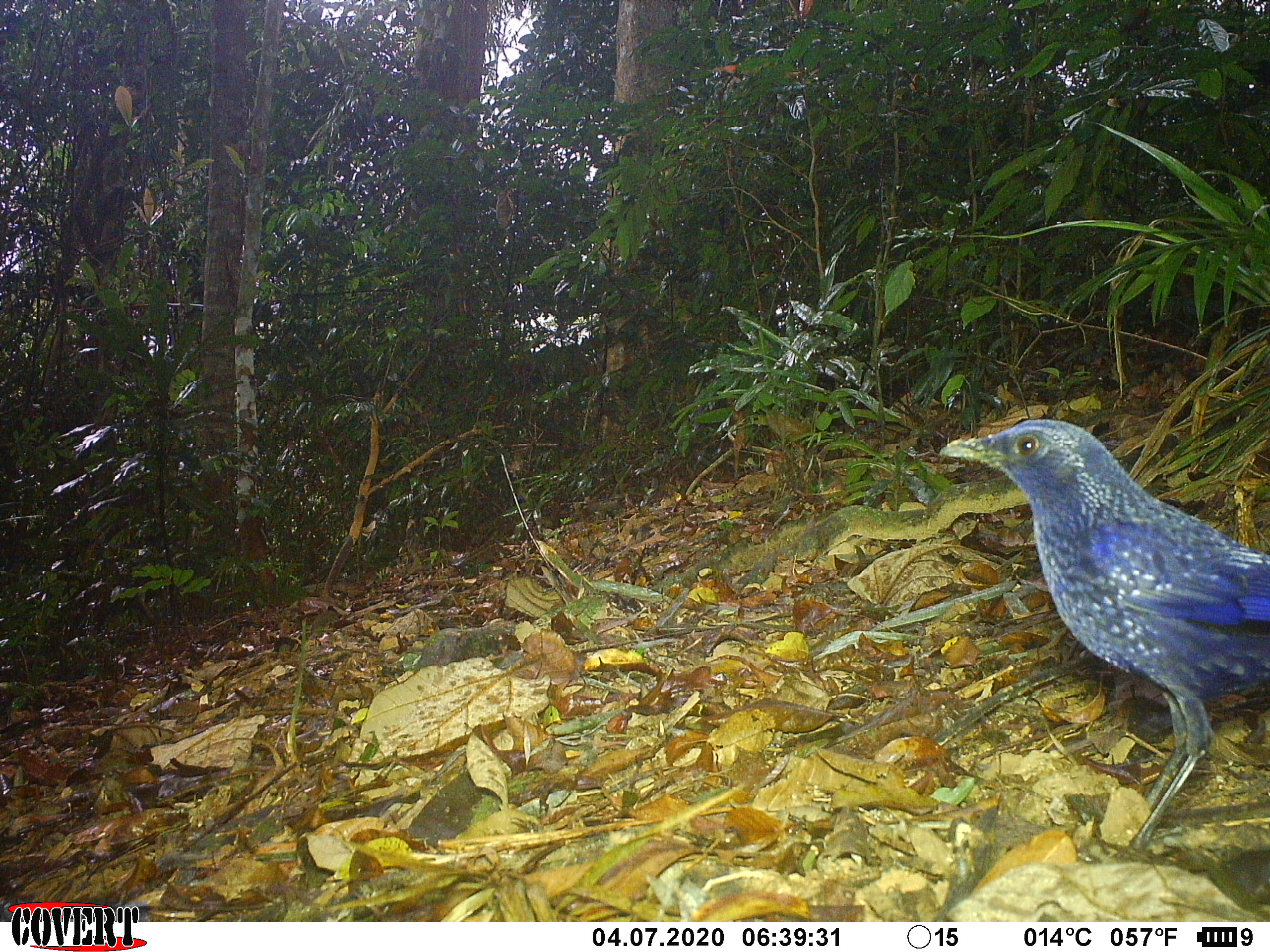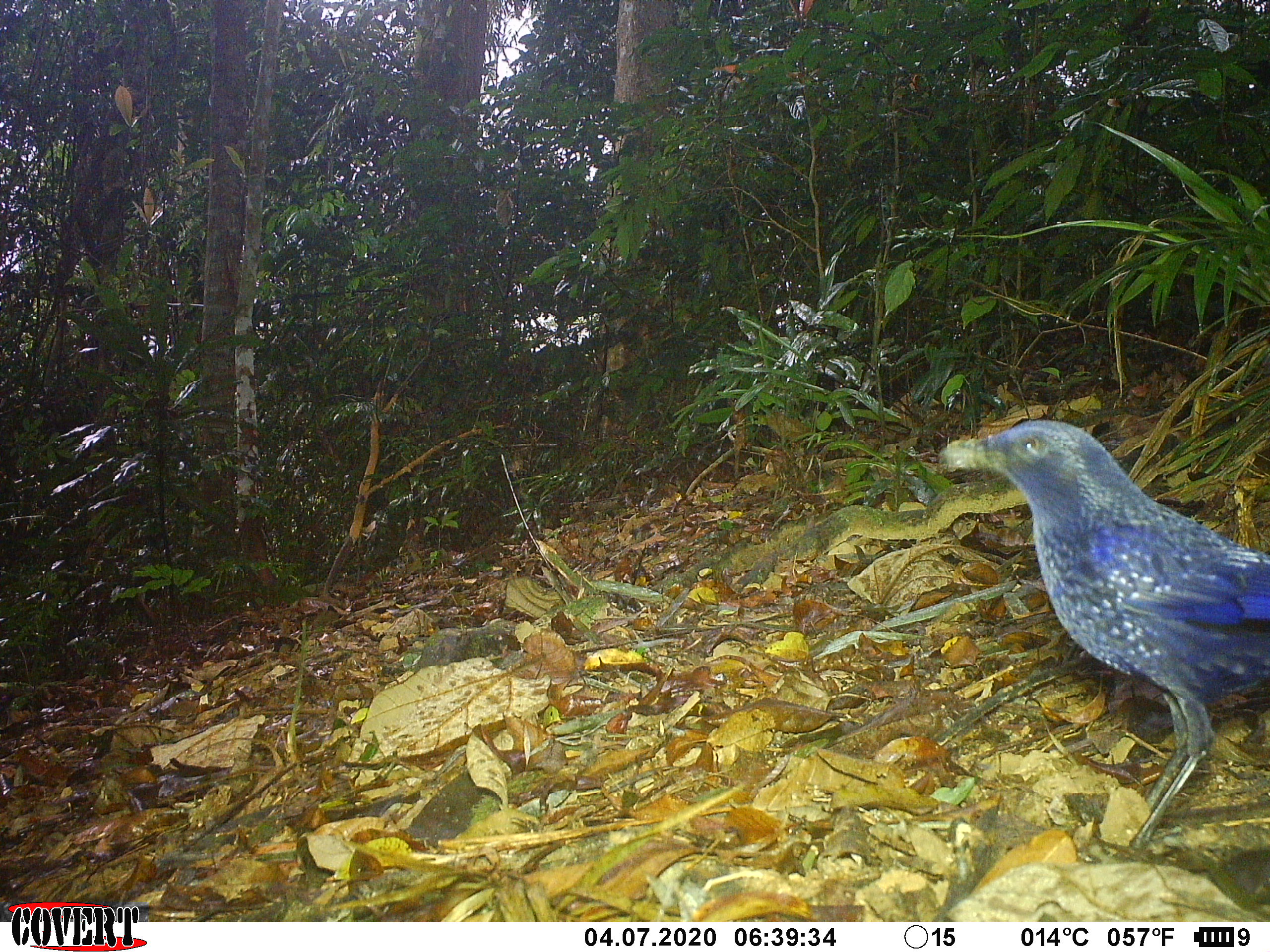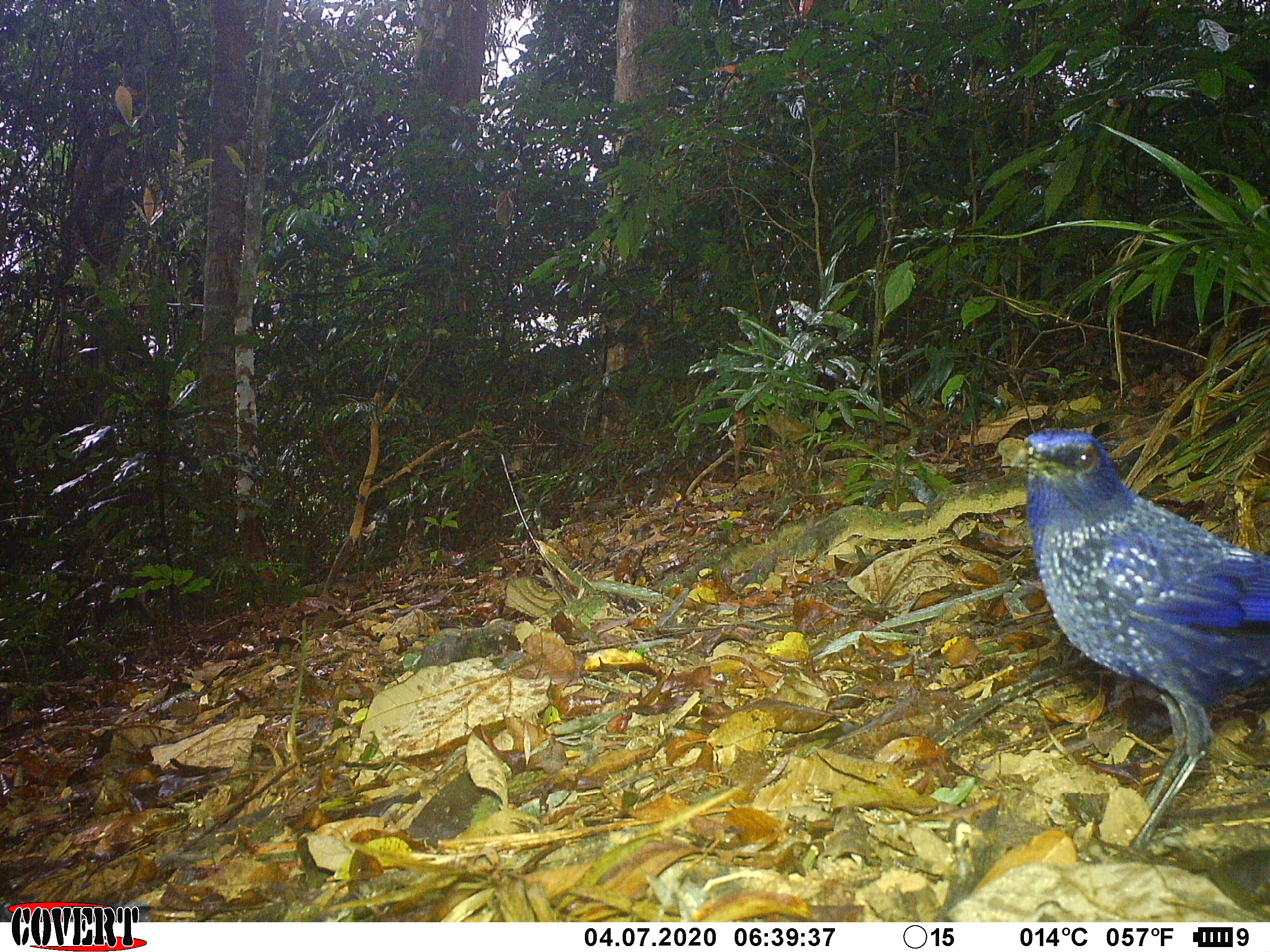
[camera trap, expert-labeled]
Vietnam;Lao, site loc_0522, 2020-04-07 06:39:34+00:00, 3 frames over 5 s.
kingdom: Animalia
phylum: Chordata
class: Aves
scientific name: Aves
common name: bird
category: unidentified bird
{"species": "unidentified bird (bird) (Aves)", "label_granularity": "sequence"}